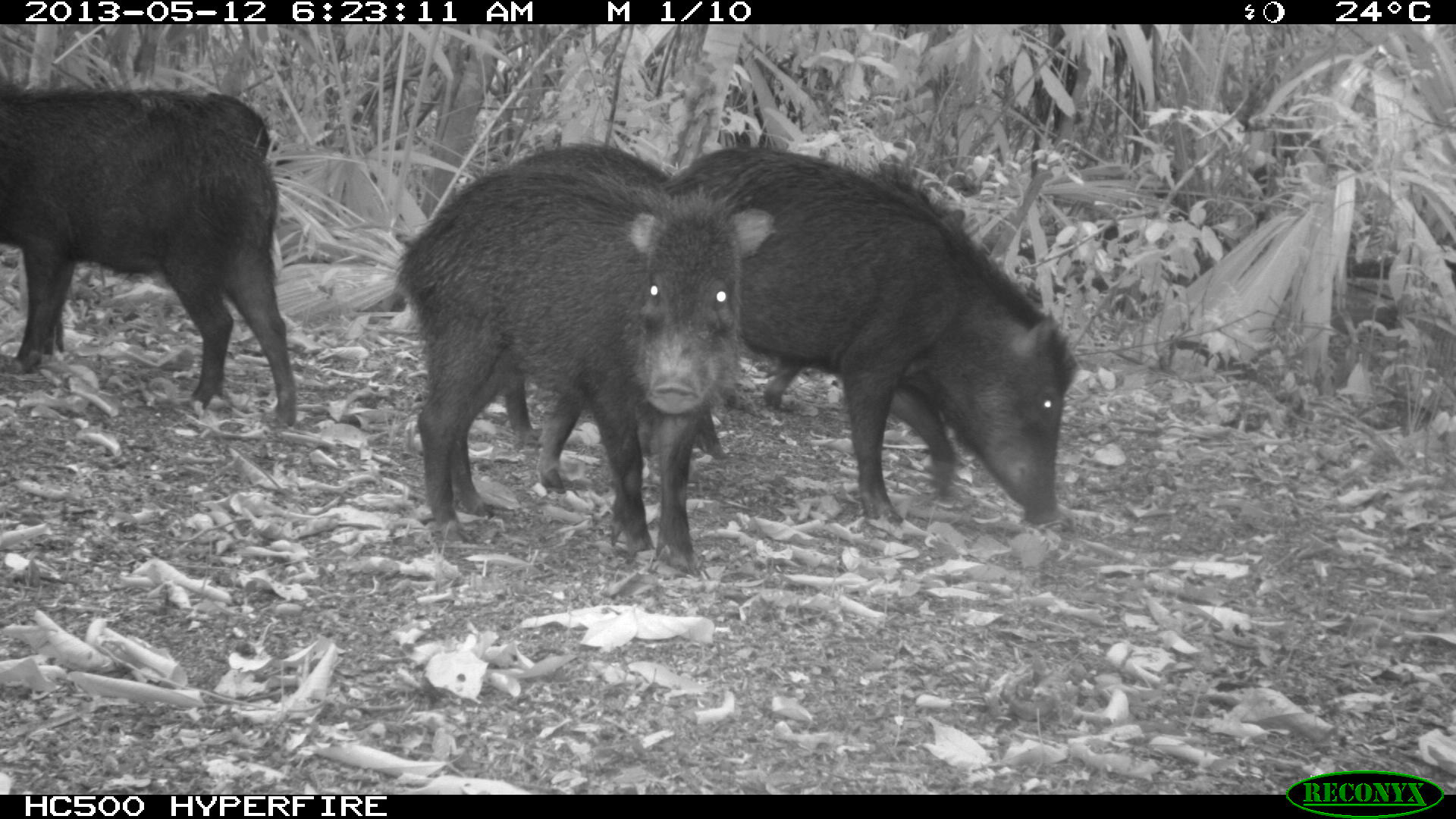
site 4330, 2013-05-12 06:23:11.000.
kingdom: Animalia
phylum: Chordata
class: Mammalia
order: Artiodactyla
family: Tayassuidae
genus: Tayassu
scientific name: Tayassu pecari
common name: white-lipped peccary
Tayassu pecari (white-lipped peccary), count 5.